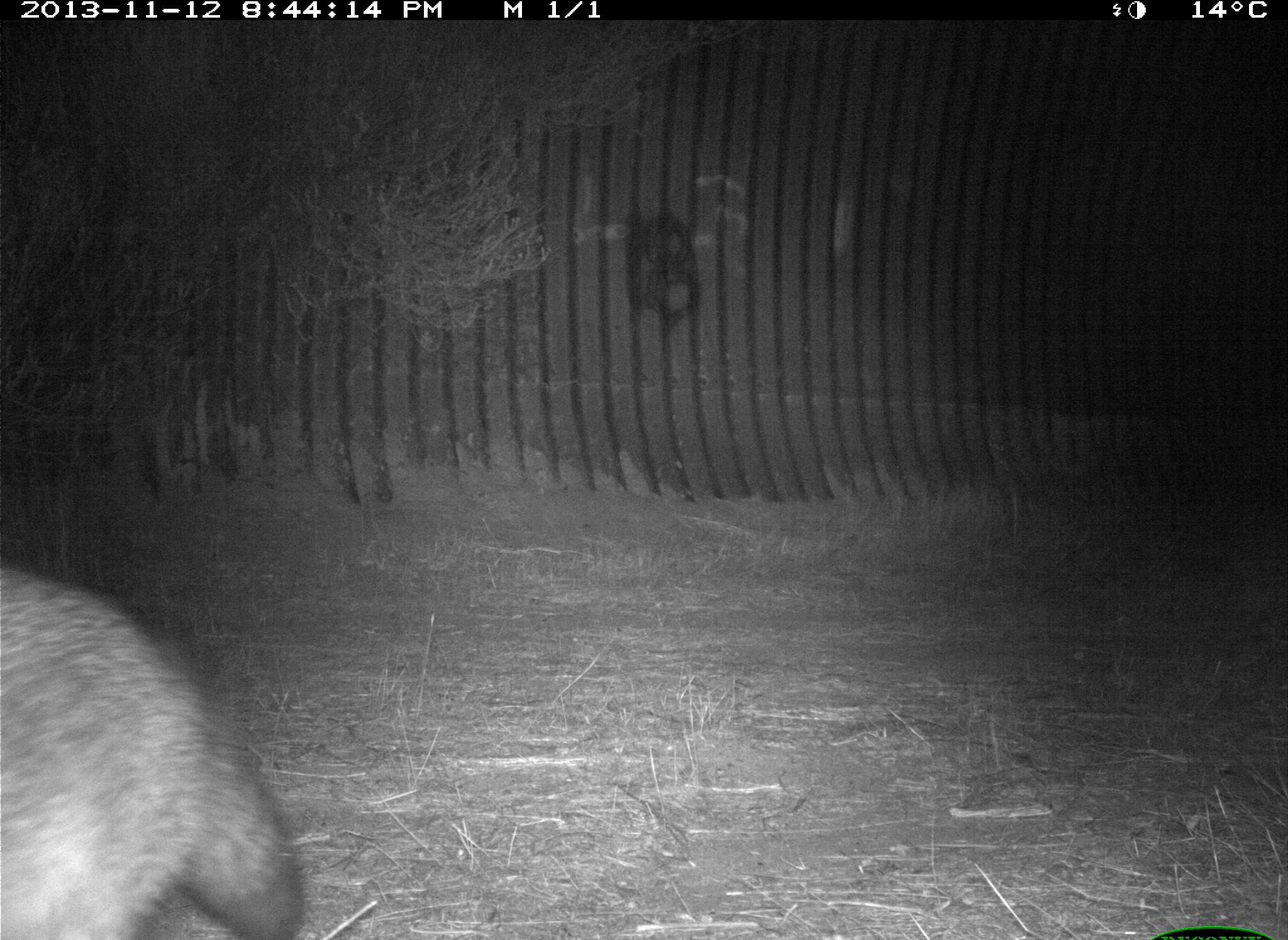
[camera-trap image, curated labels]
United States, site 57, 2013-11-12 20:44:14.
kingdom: Animalia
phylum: Chordata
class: Mammalia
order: Carnivora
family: Procyonidae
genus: Procyon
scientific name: Procyon lotor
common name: raccoon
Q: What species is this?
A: Raccoon (Procyon lotor).